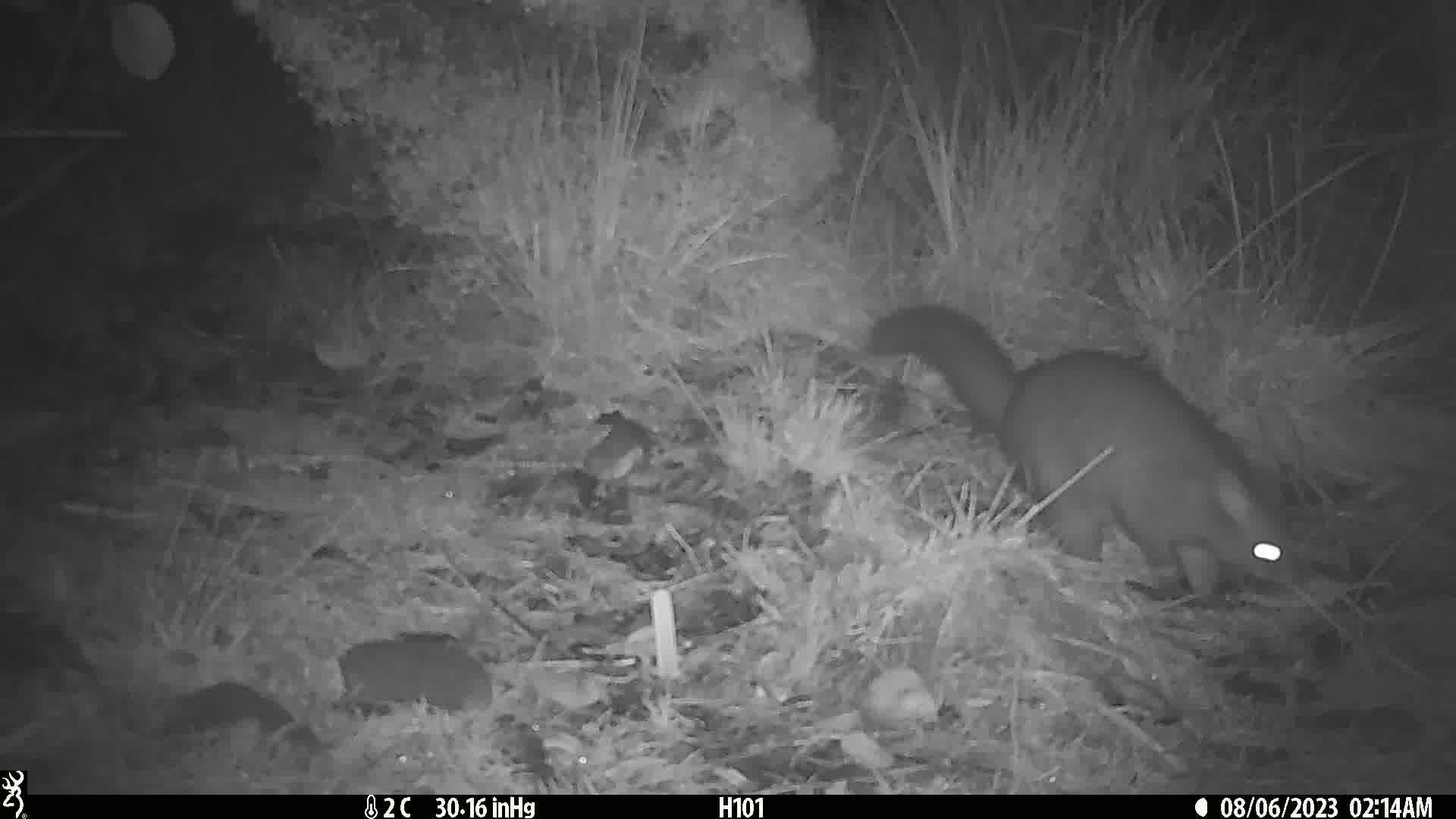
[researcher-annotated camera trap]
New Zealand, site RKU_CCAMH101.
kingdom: Animalia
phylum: Chordata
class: Mammalia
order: Diprotodontia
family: Phalangeridae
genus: Trichosurus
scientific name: Trichosurus vulpecula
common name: common brushtail possum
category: possum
Possum (common brushtail possum) (Trichosurus vulpecula).